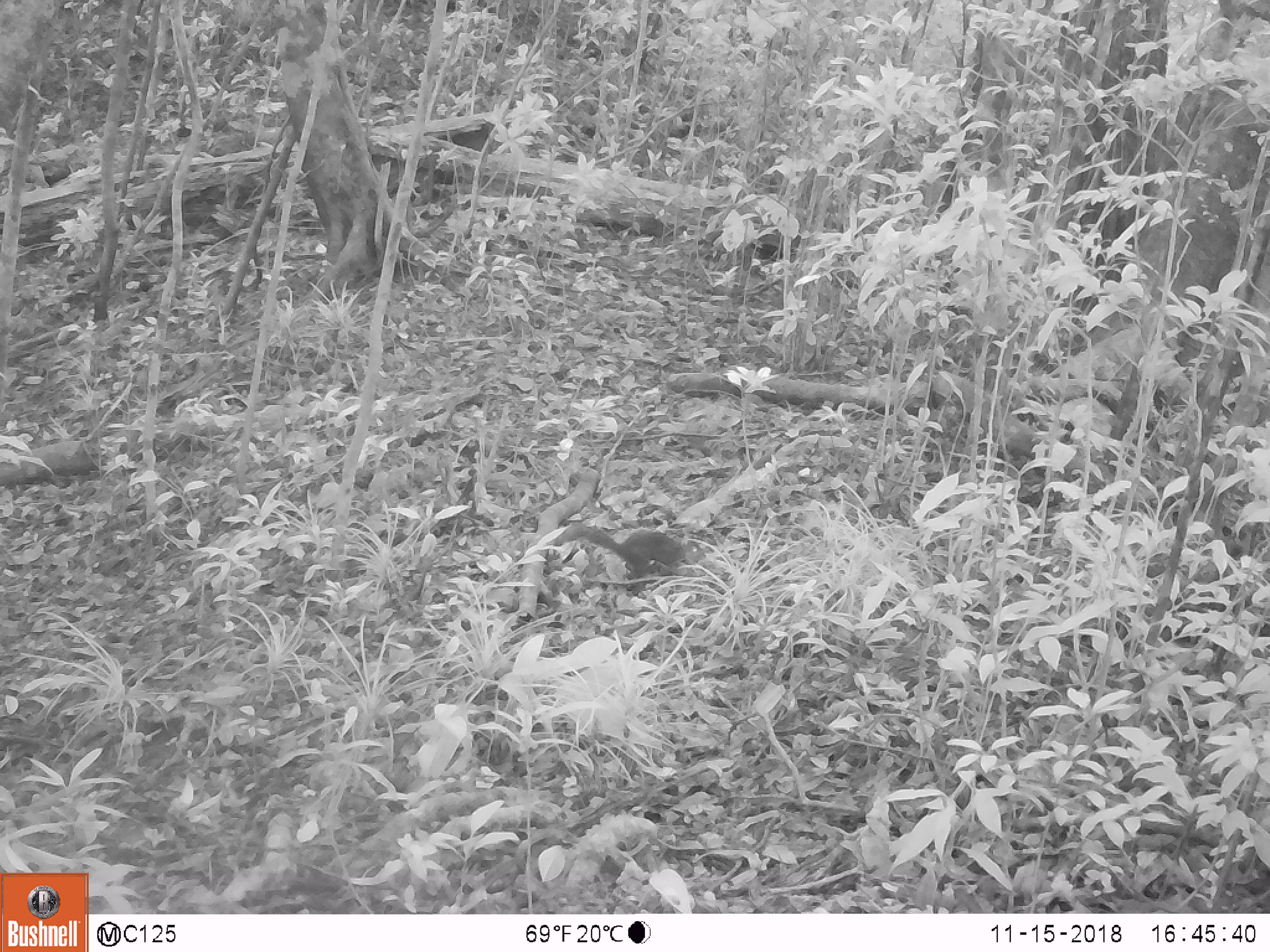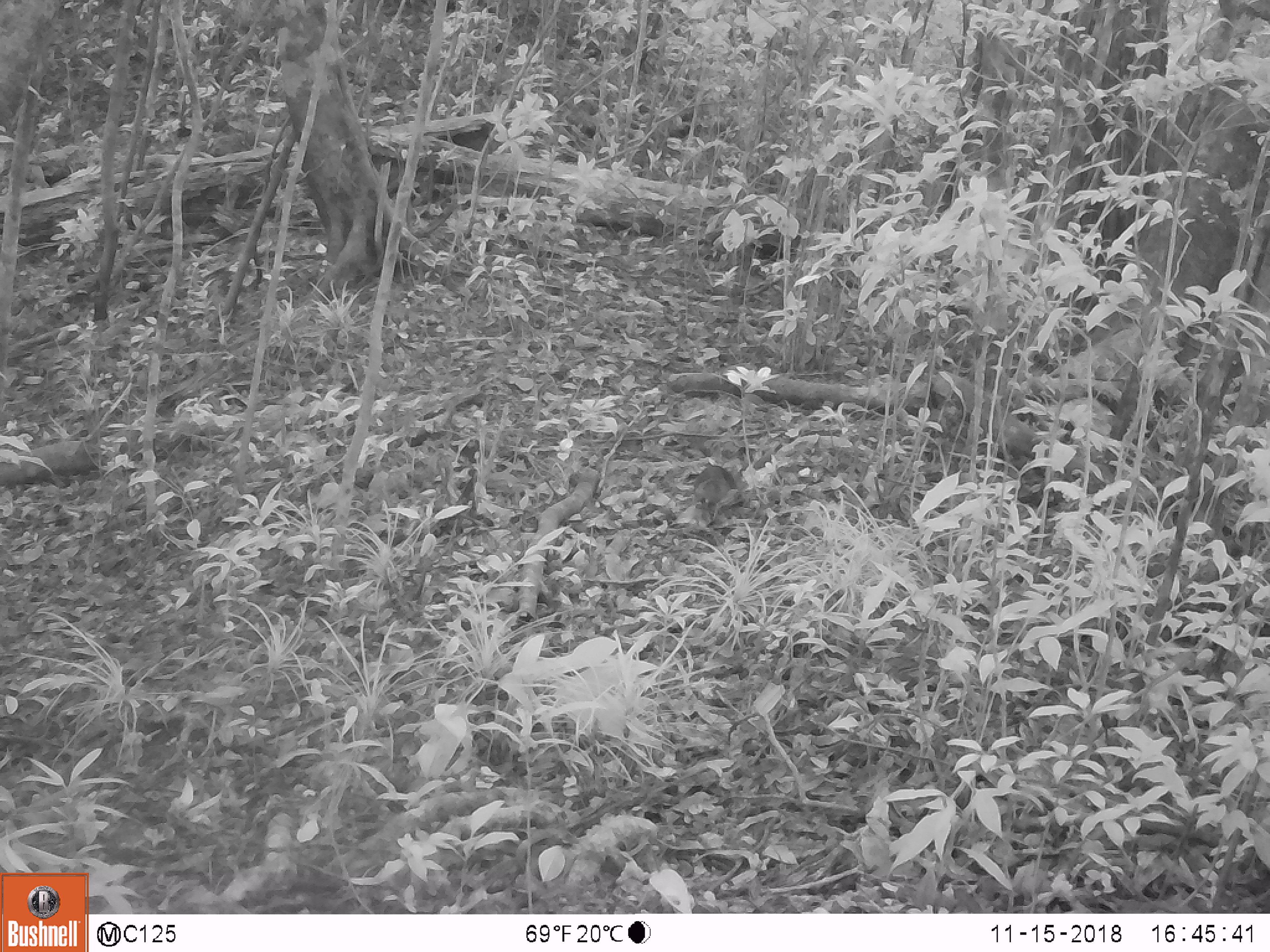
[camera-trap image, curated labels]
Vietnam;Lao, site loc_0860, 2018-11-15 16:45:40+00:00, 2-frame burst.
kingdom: Animalia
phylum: Chordata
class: Mammalia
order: Rodentia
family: Sciuridae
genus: Dremomys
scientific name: Dremomys rufigenis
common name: red-cheeked squirrel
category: red cheeked squirrel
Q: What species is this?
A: Red cheeked squirrel (red-cheeked squirrel) (Dremomys rufigenis).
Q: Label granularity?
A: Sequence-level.